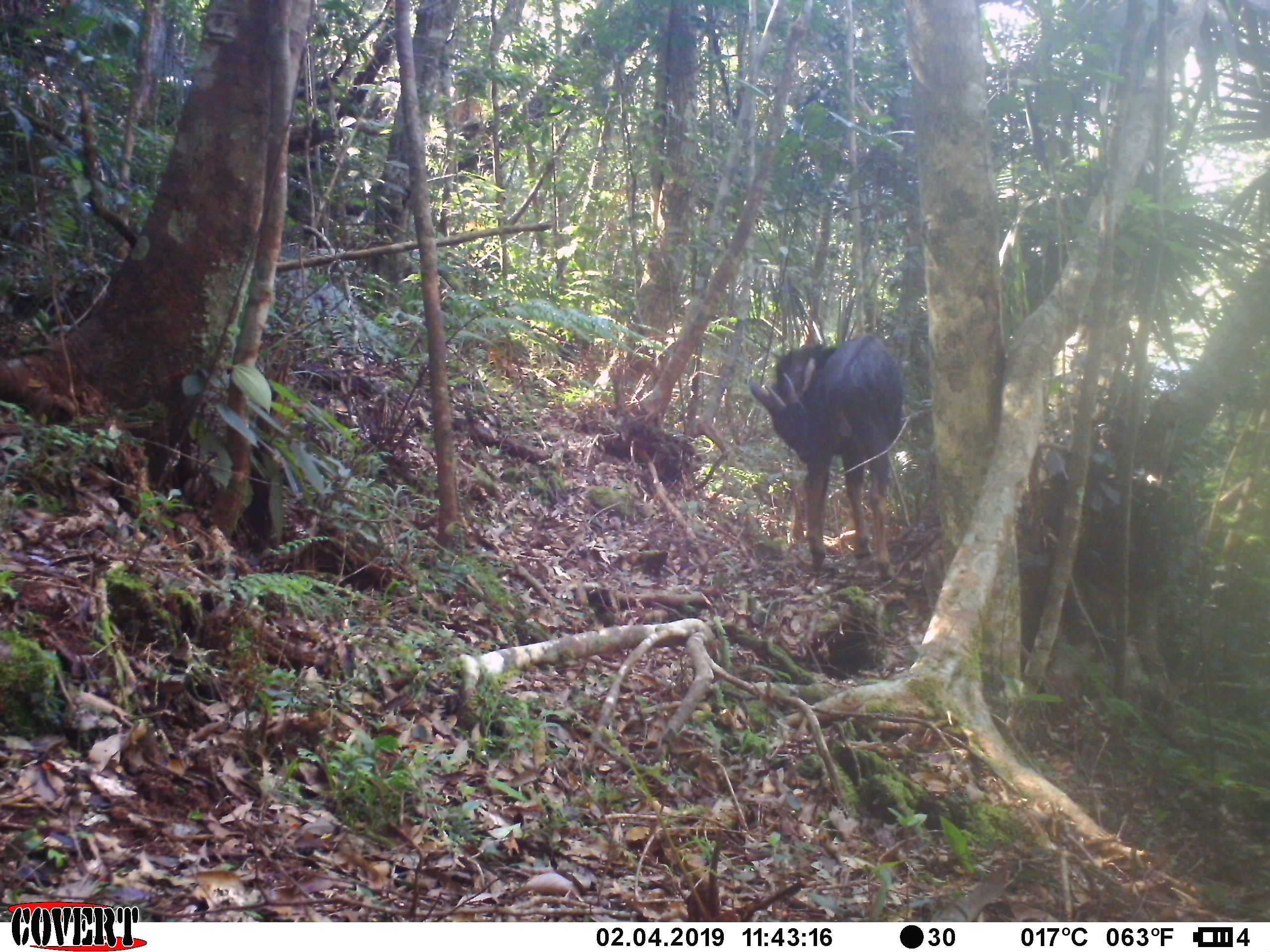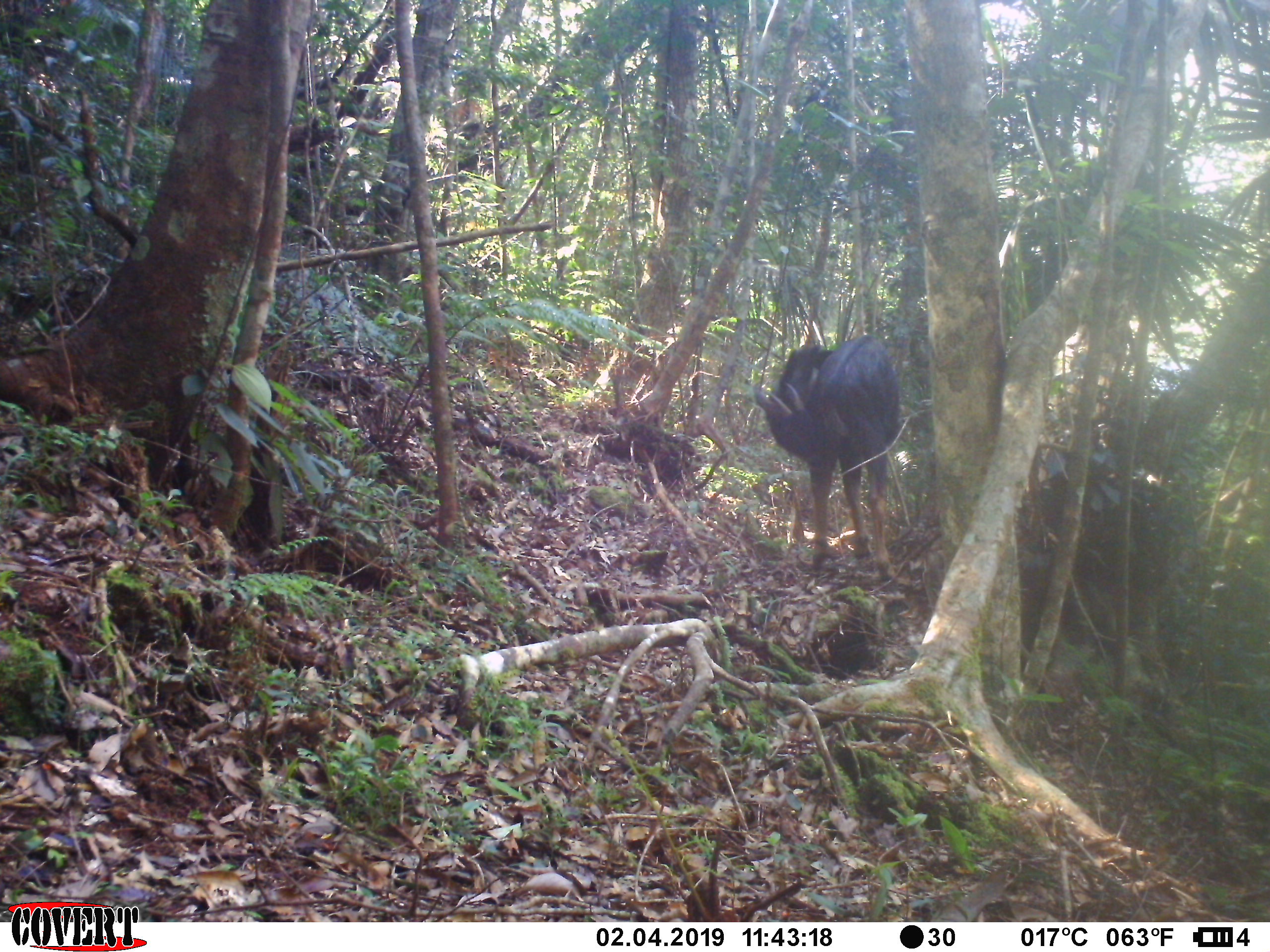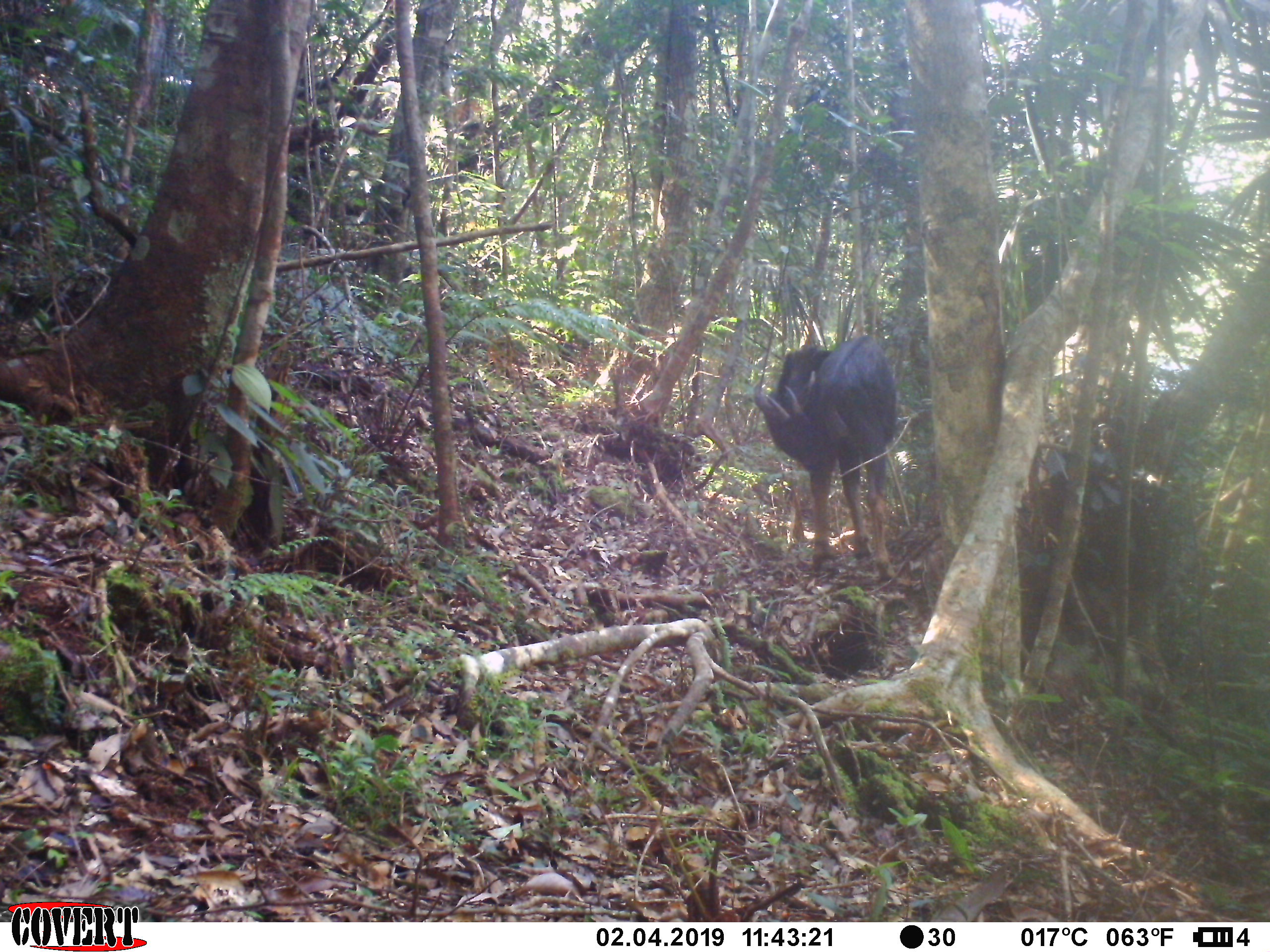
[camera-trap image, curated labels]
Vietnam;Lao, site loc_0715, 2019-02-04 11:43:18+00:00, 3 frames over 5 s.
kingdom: Animalia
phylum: Chordata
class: Mammalia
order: Artiodactyla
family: Bovidae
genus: Capricornis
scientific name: Capricornis sumatraensis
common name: chinese serow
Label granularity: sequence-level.